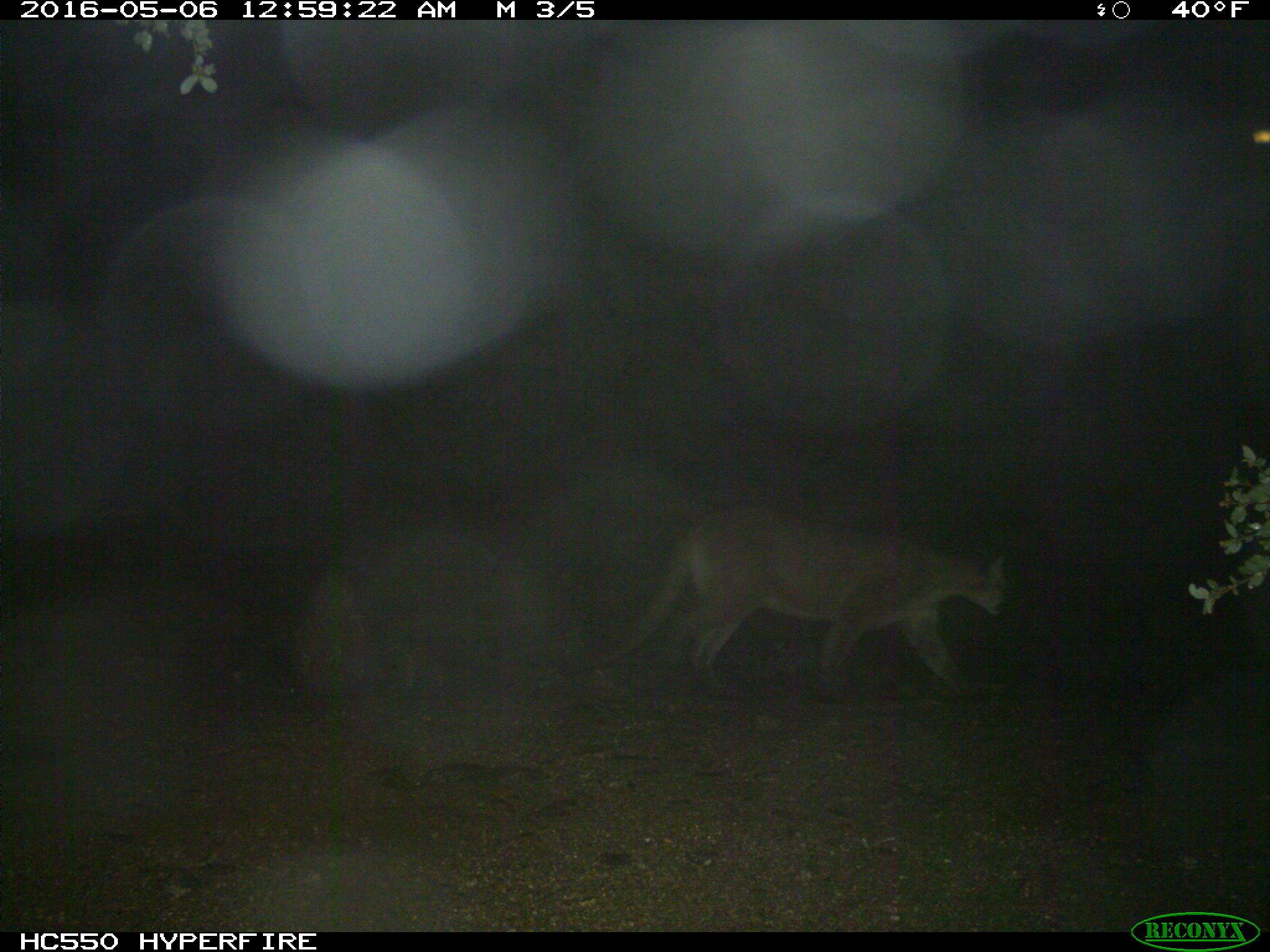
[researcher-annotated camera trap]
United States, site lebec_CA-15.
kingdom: Animalia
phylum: Chordata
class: Mammalia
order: Carnivora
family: Felidae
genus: Puma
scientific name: Puma concolor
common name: mountain lion